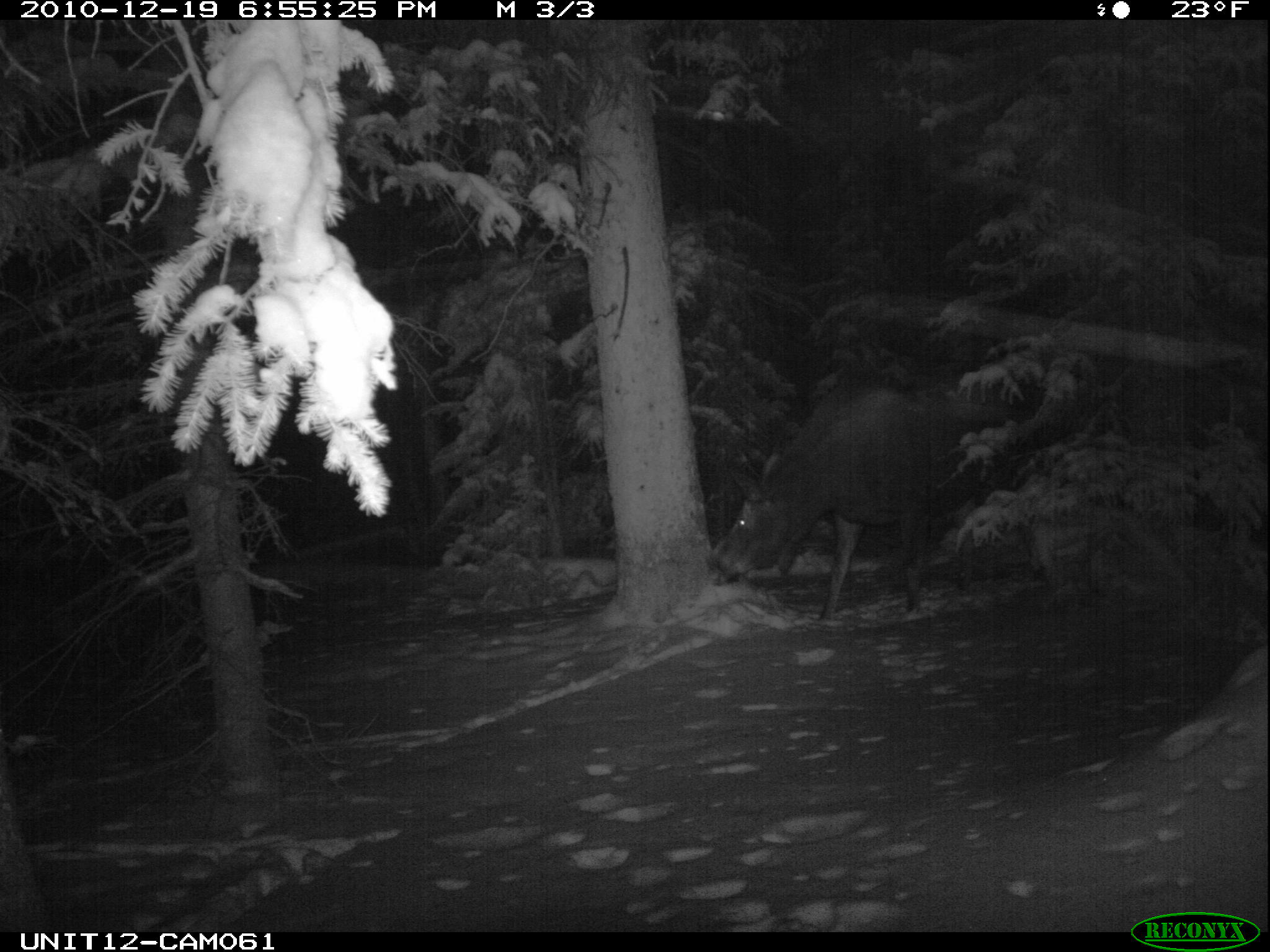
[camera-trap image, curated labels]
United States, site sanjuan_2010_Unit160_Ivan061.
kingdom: Animalia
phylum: Chordata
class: Mammalia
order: Artiodactyla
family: Cervidae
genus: Alces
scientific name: Alces alces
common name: moose